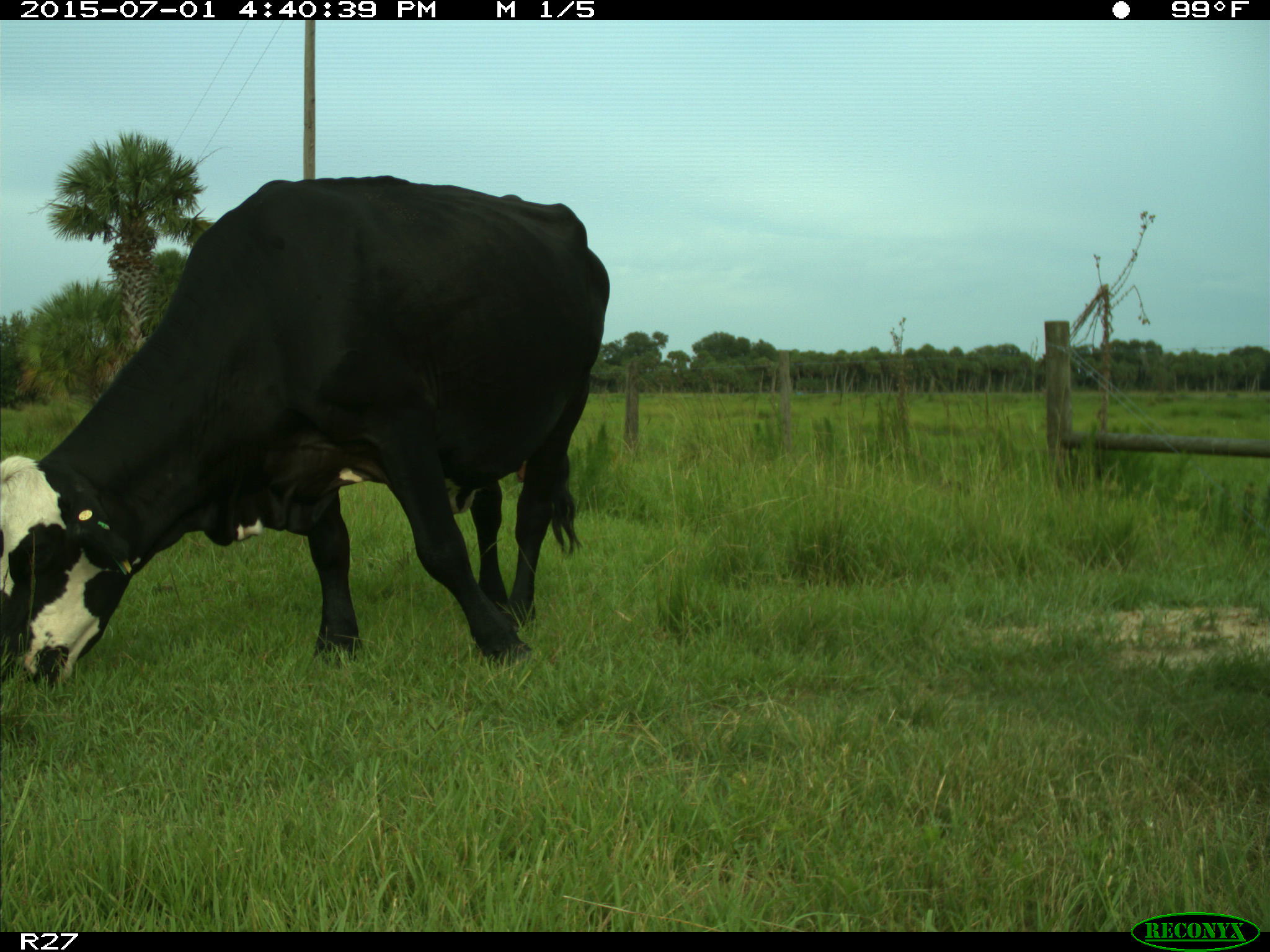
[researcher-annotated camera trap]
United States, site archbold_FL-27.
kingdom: Animalia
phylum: Chordata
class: Mammalia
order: Artiodactyla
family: Bovidae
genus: Bos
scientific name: Bos taurus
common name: domestic cow